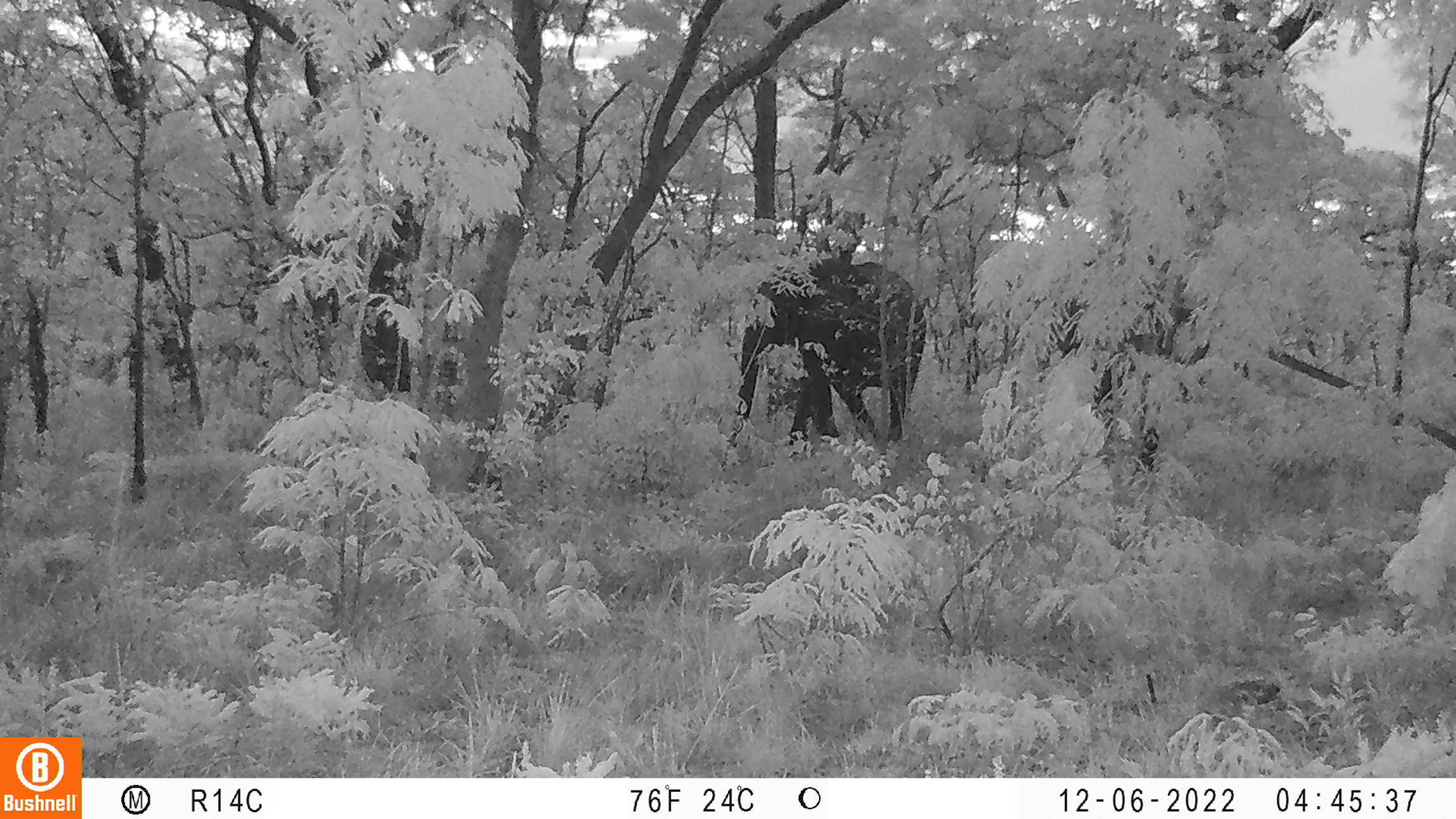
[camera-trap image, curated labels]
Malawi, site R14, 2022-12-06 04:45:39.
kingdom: Animalia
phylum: Chordata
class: Mammalia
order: Proboscidea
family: Elephantidae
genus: Loxodonta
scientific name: Loxodonta africana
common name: african savanna elephant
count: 1